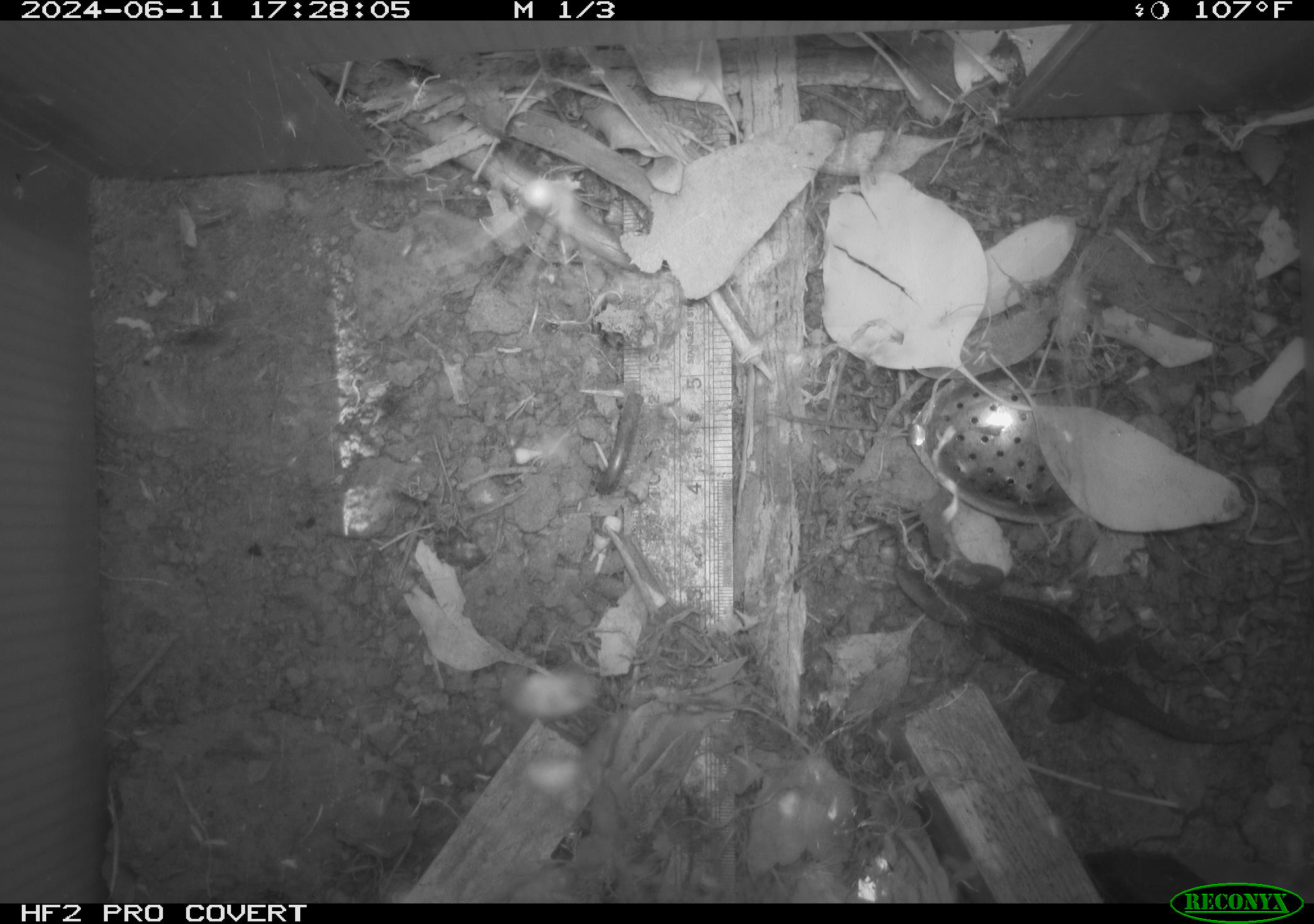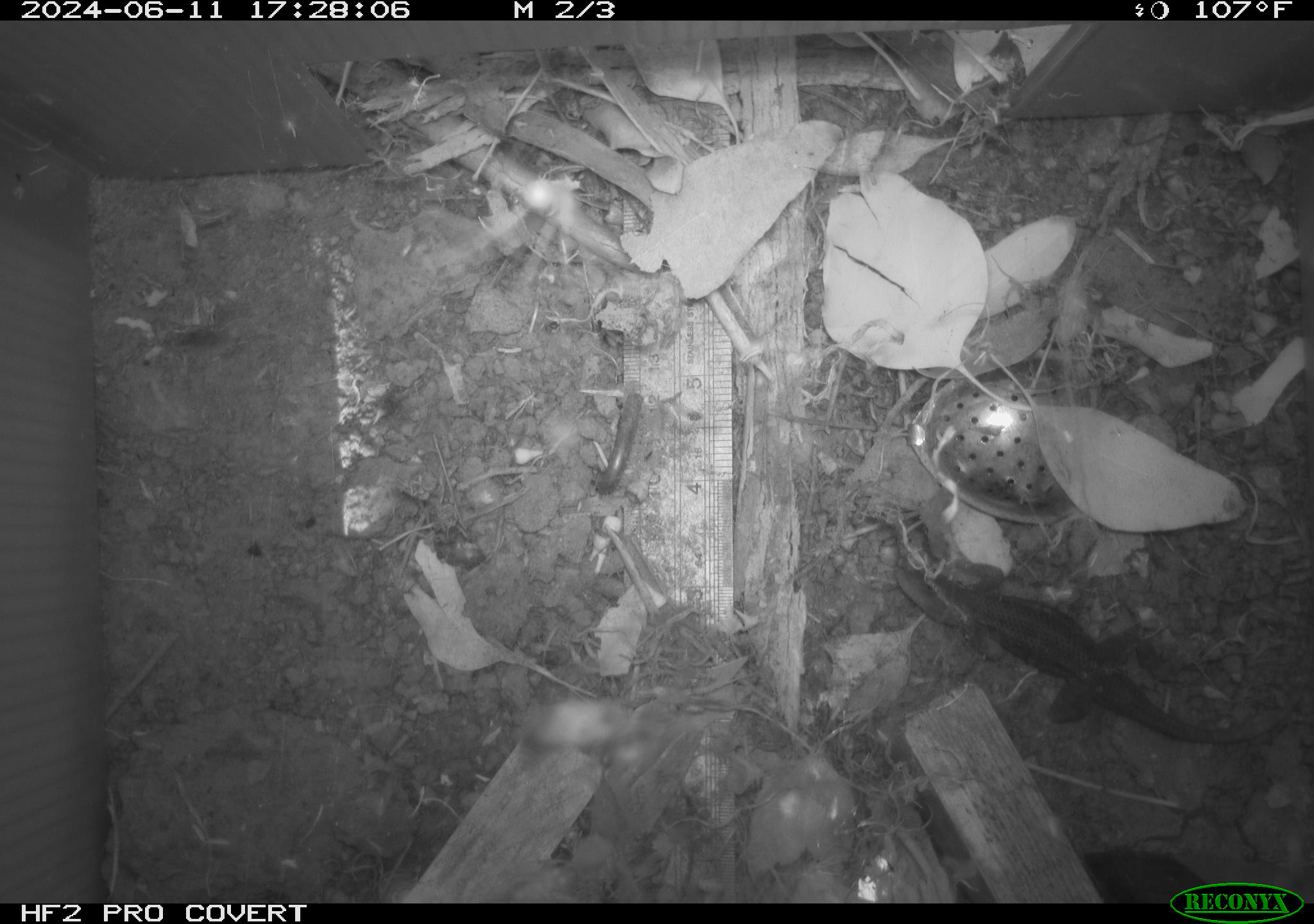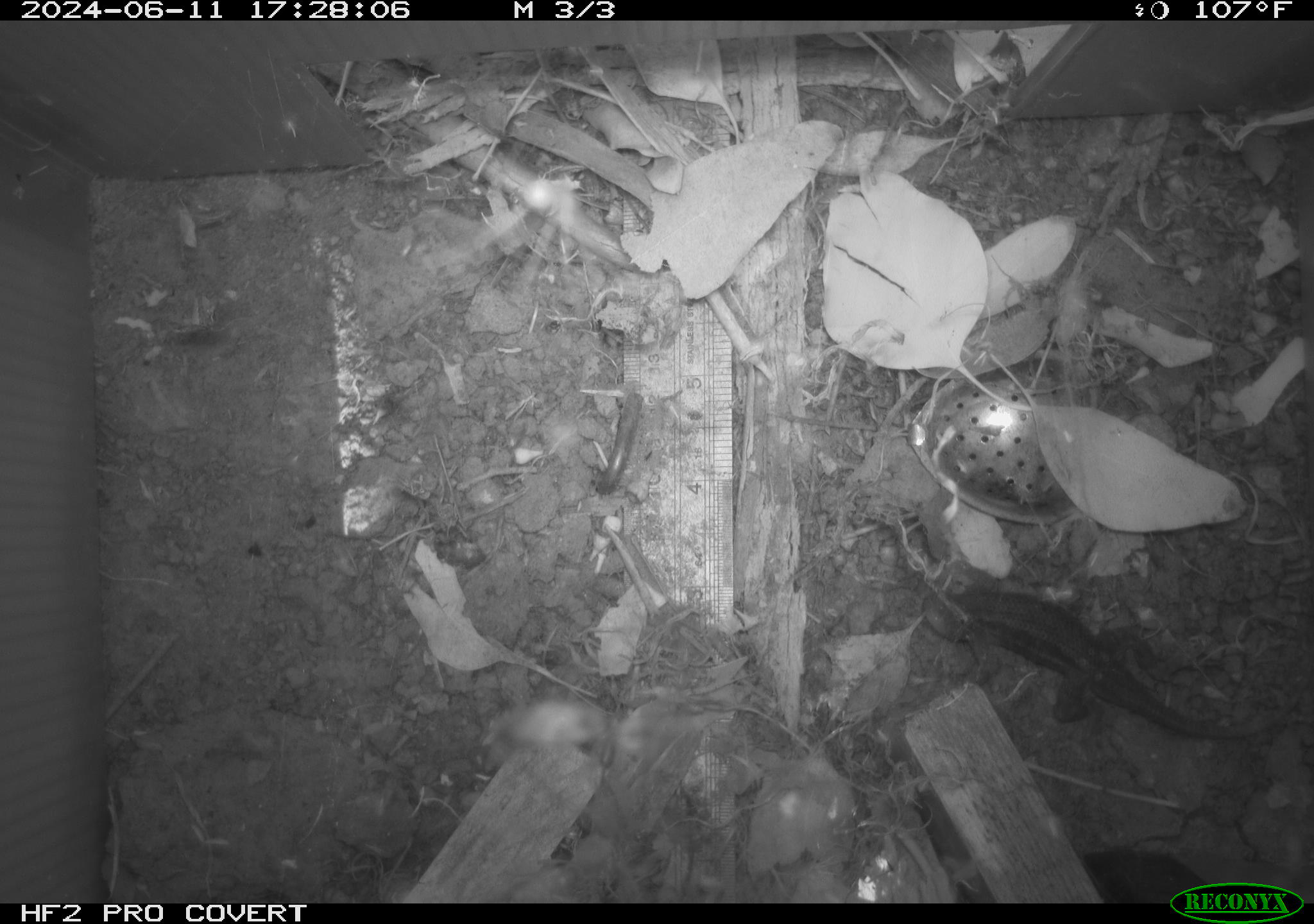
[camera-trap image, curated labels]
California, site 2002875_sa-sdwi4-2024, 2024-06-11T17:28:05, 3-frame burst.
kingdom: Animalia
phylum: Chordata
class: Reptilia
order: Squamata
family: Phrynosomatidae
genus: Sceloporus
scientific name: Sceloporus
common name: spiny lizards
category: sceloporus species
Sceloporus species (spiny lizards) (Sceloporus).